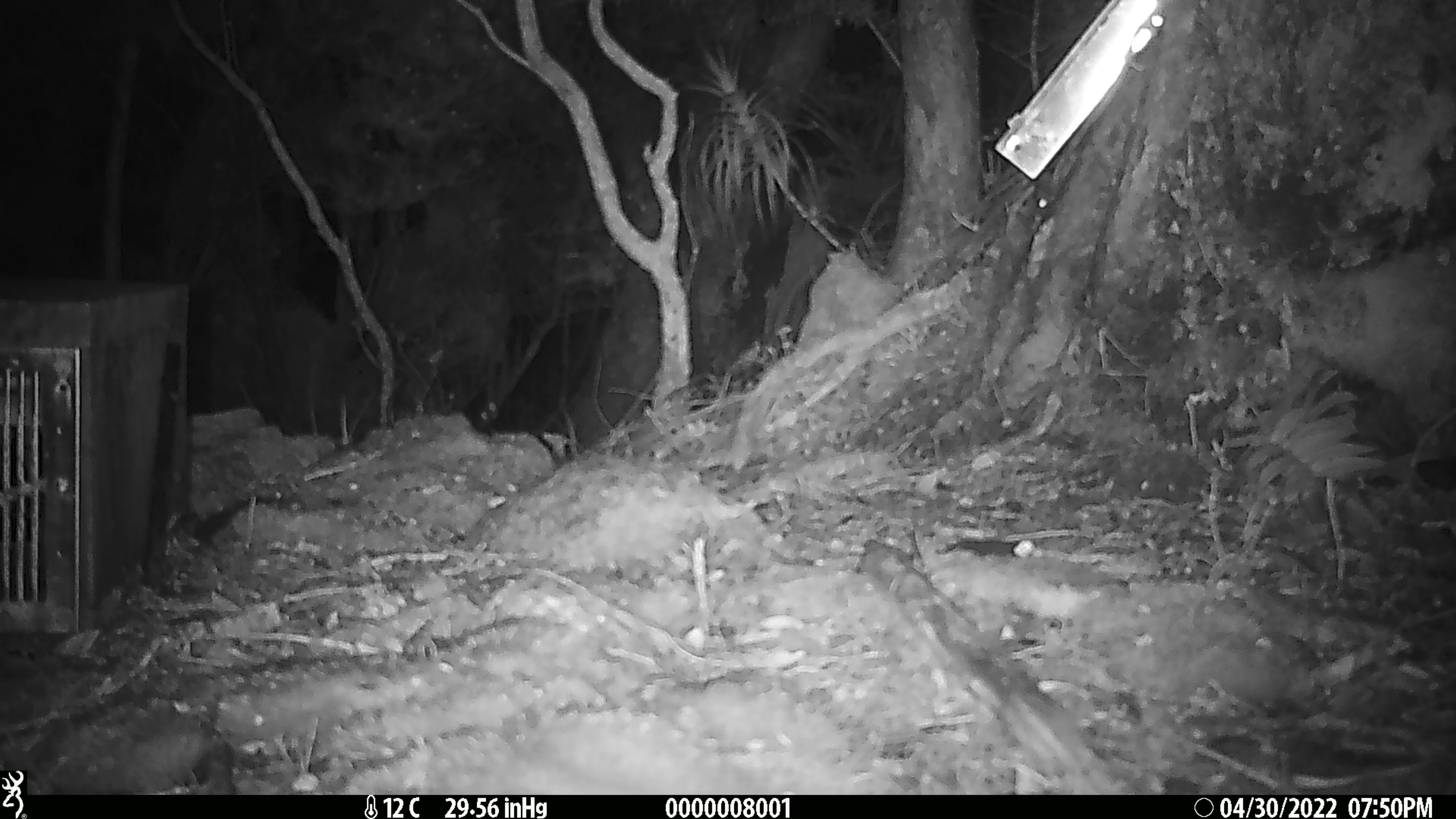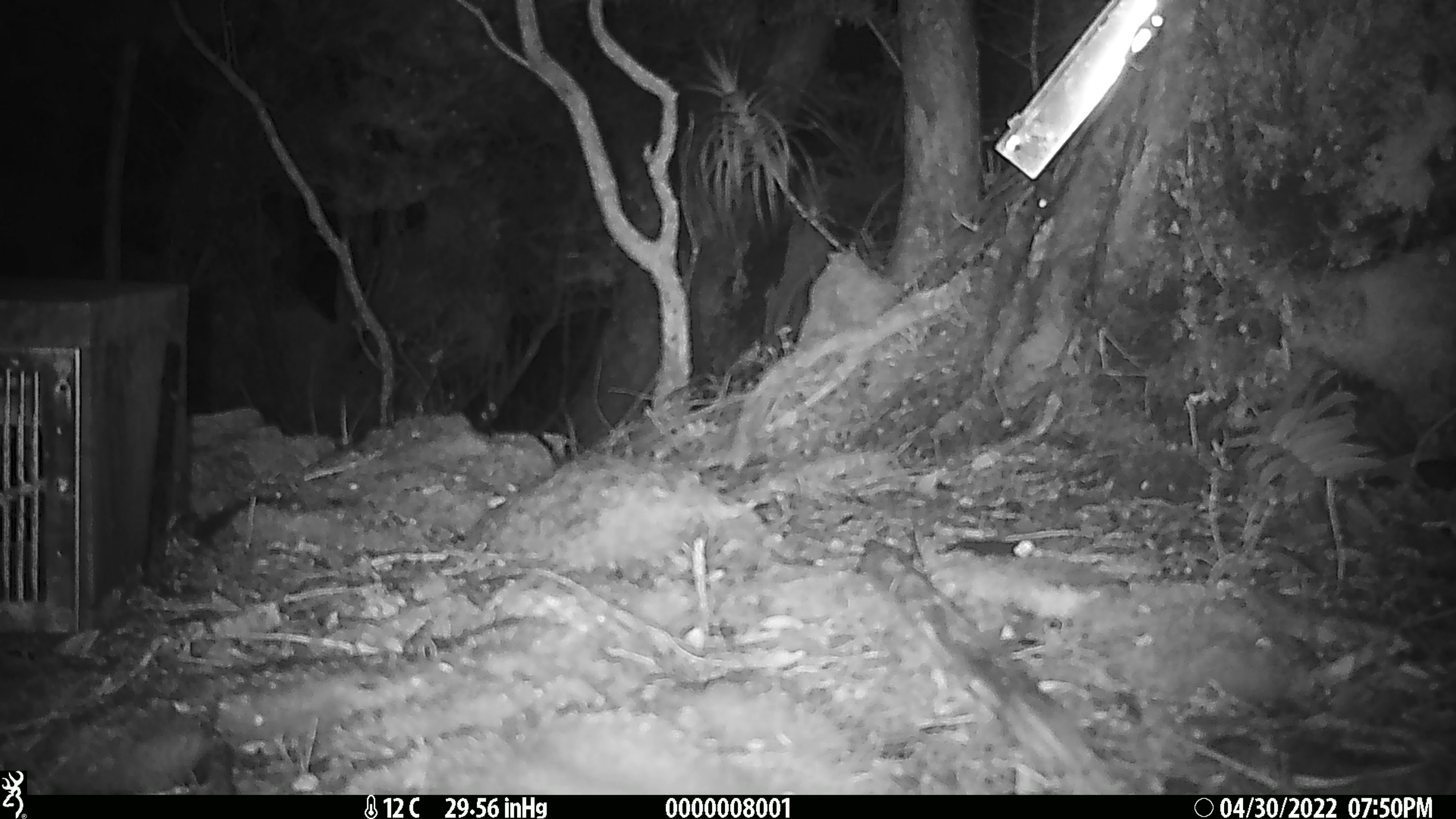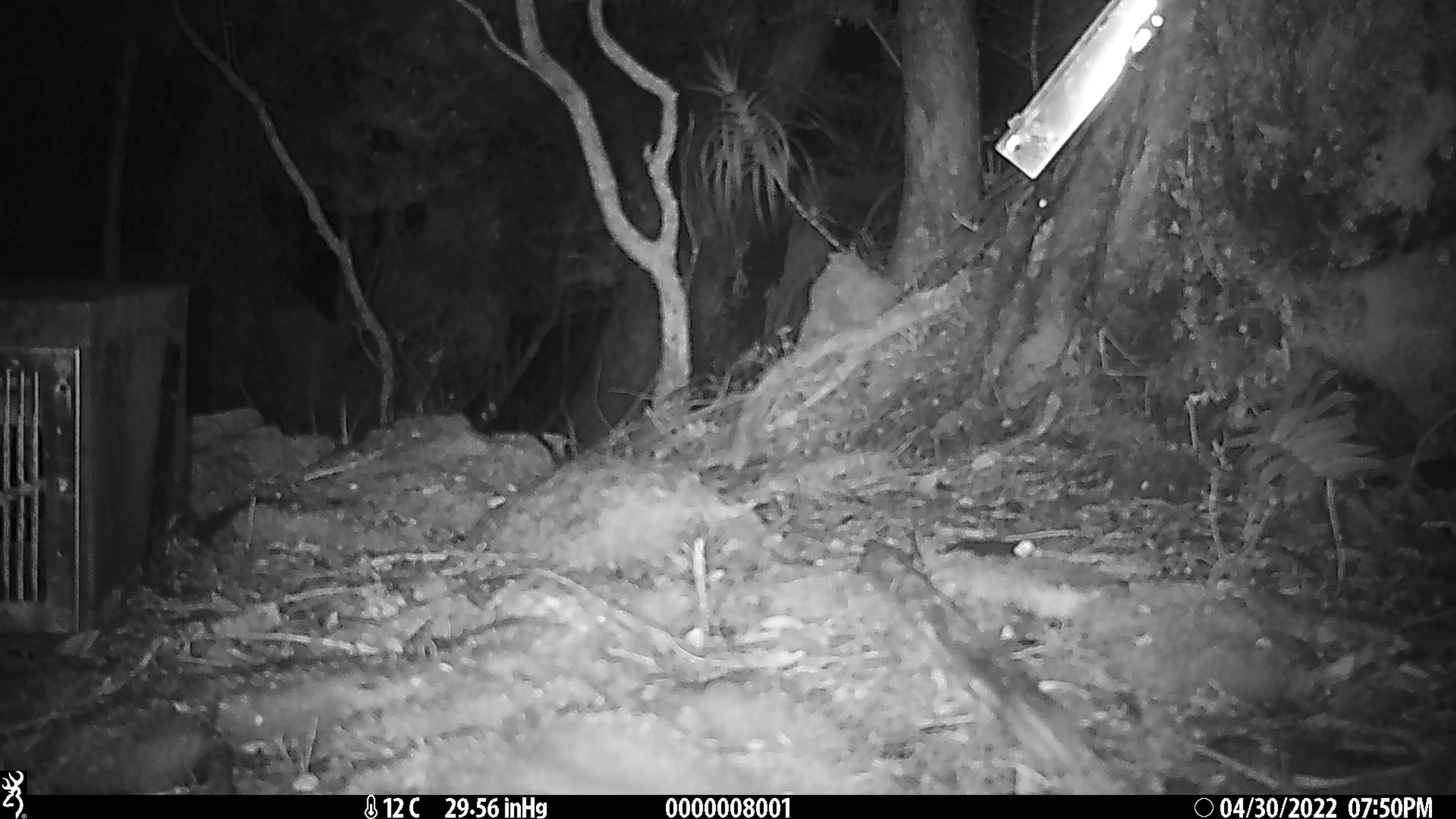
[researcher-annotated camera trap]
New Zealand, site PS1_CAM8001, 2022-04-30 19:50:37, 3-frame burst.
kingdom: Animalia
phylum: Chordata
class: Mammalia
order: Rodentia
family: Muridae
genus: Mus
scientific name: Mus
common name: mouse